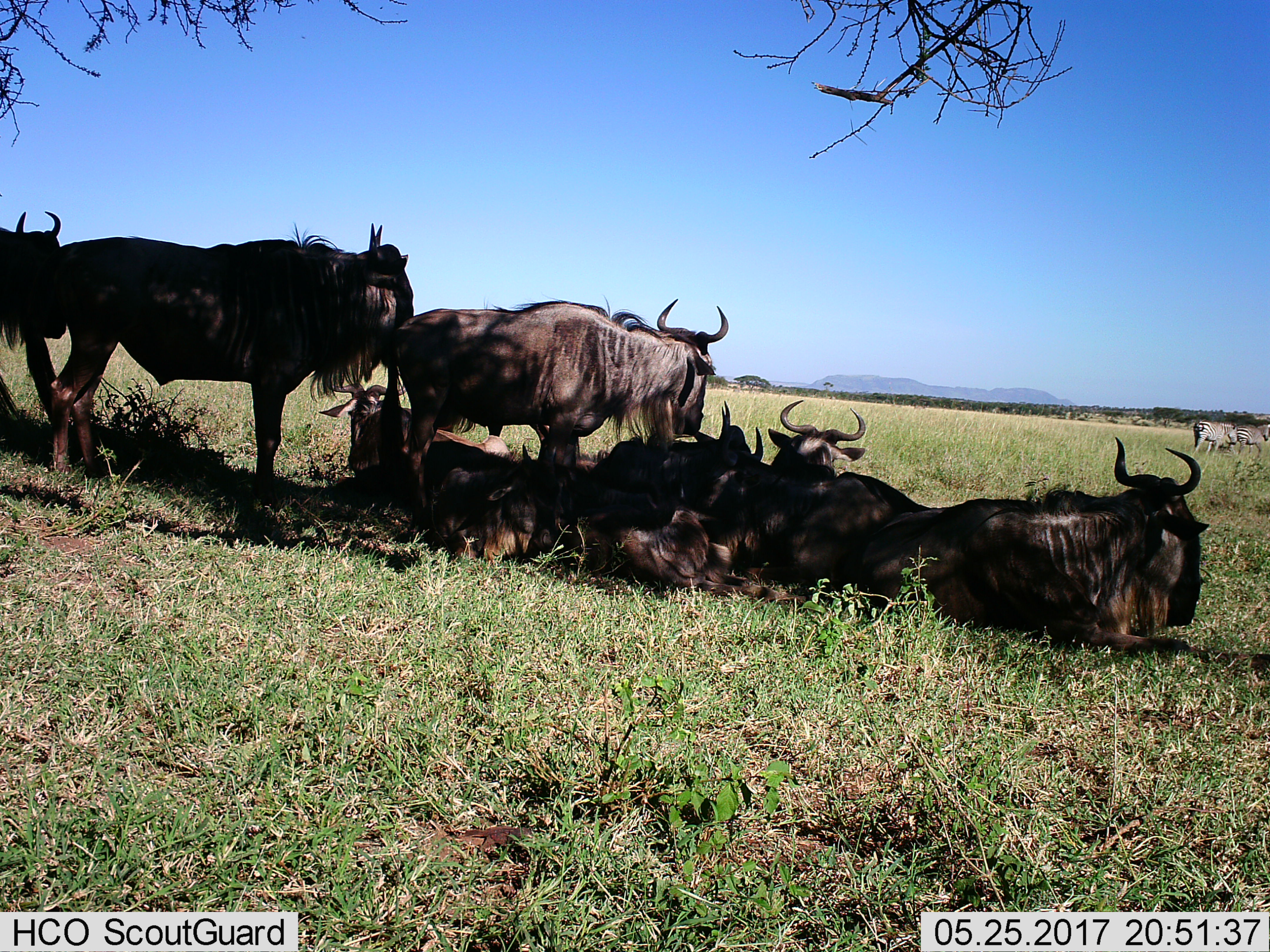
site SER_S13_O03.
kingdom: Animalia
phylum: Chordata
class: Mammalia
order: Artiodactyla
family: Bovidae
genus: Connochaetes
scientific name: Connochaetes taurinus taurinus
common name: blue wildebeest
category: wildebeestblue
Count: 9.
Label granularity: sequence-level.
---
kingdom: Animalia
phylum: Chordata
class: Mammalia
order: Perissodactyla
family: Equidae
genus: Equus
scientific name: Equus quagga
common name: plains zebra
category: zebraplains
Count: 2.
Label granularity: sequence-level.